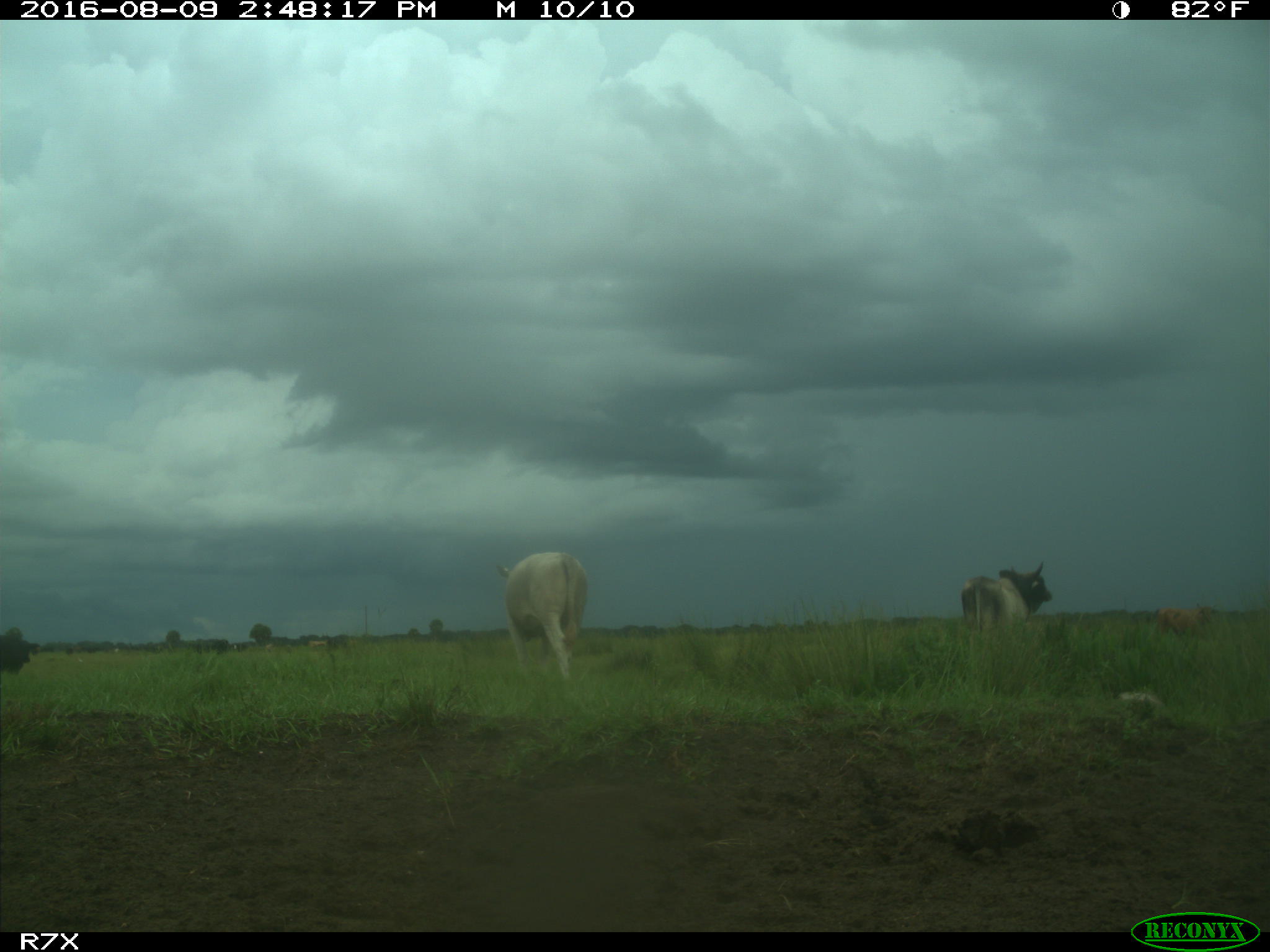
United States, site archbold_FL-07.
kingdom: Animalia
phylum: Chordata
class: Mammalia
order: Artiodactyla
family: Bovidae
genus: Bos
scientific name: Bos taurus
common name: domestic cow